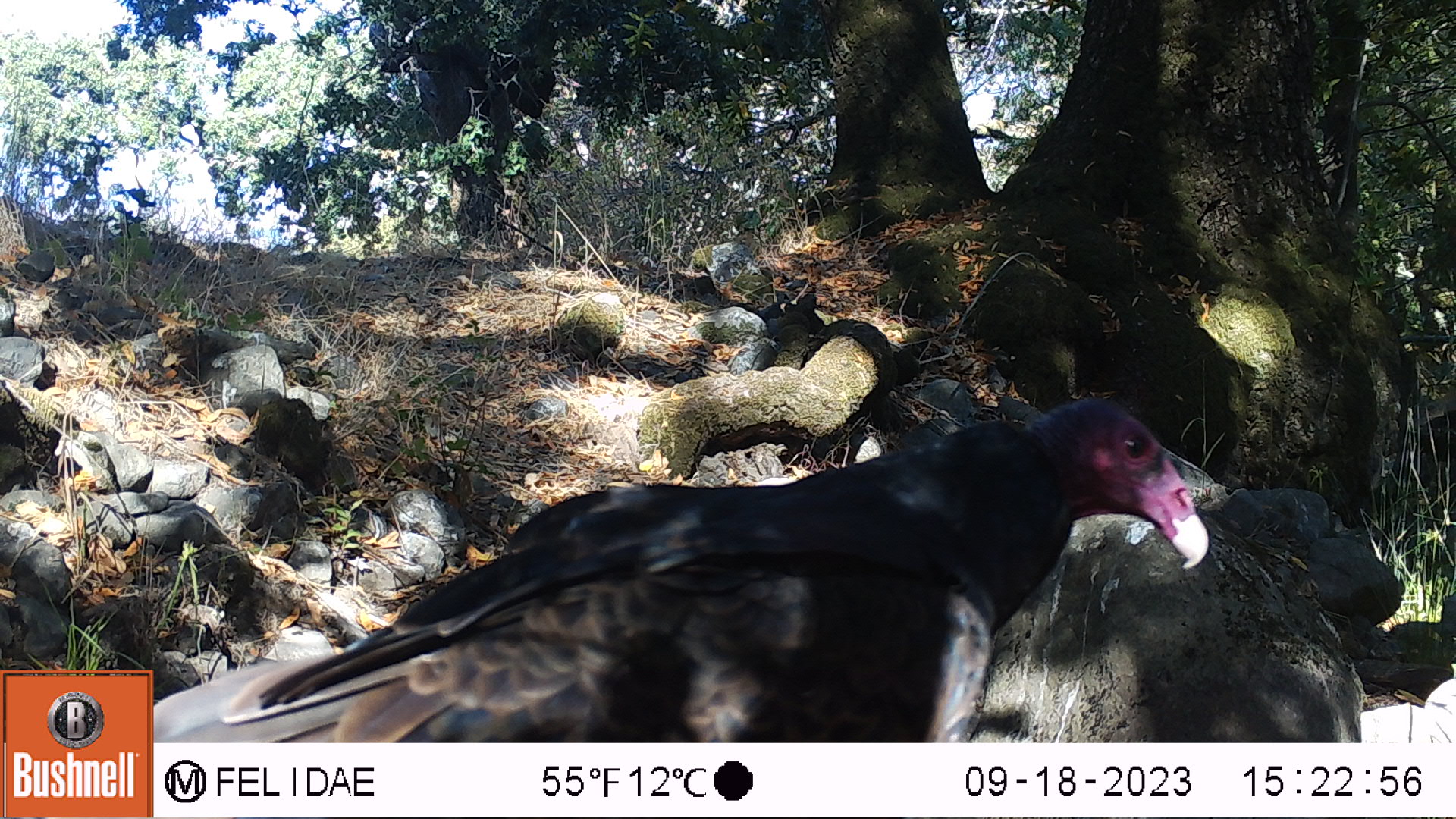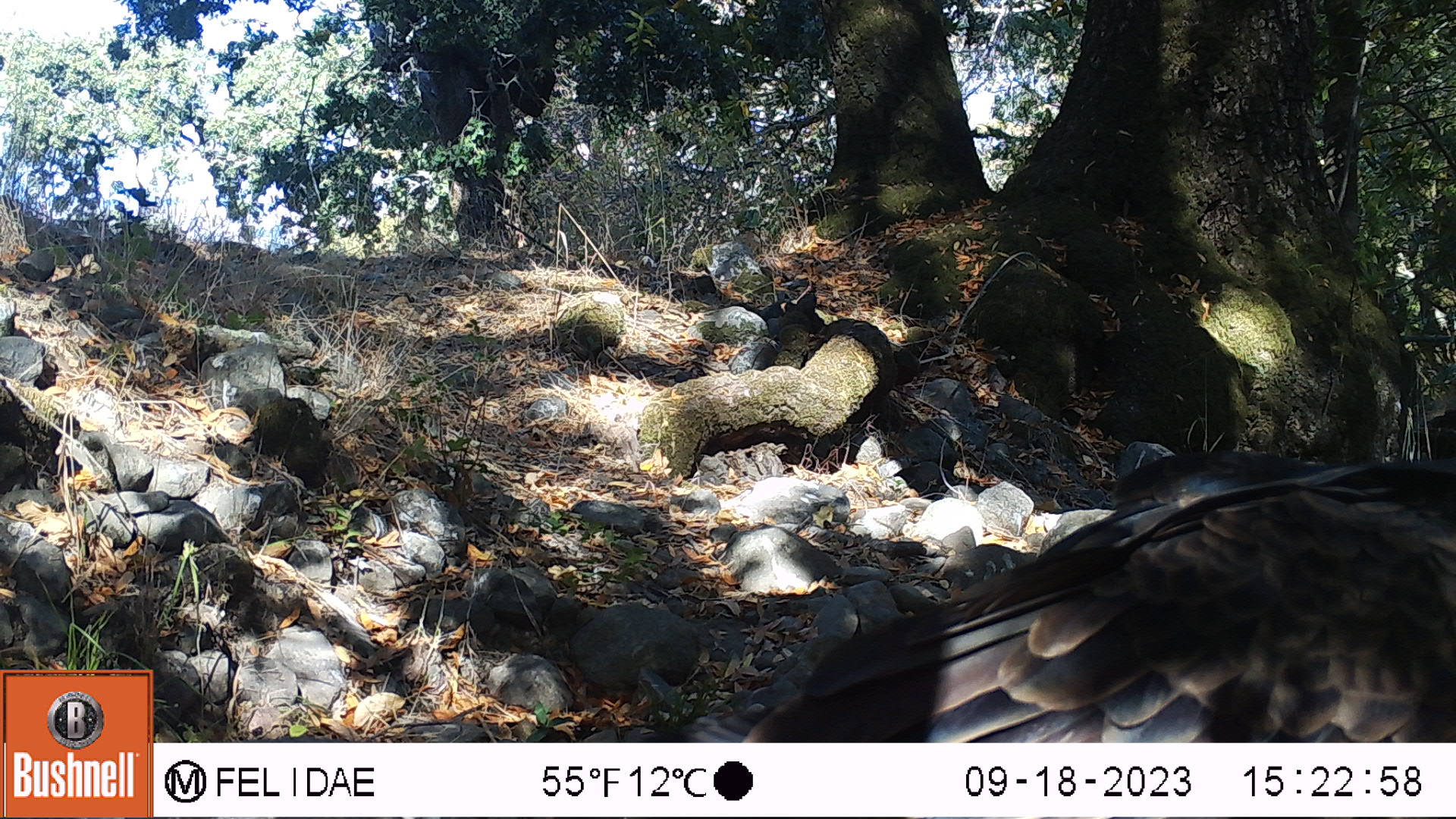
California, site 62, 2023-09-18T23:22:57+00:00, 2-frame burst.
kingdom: Animalia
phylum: Chordata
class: Aves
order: Cathartiformes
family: Cathartidae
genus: Cathartes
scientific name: Cathartes aura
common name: turkey vulture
Turkey vulture (Cathartes aura).